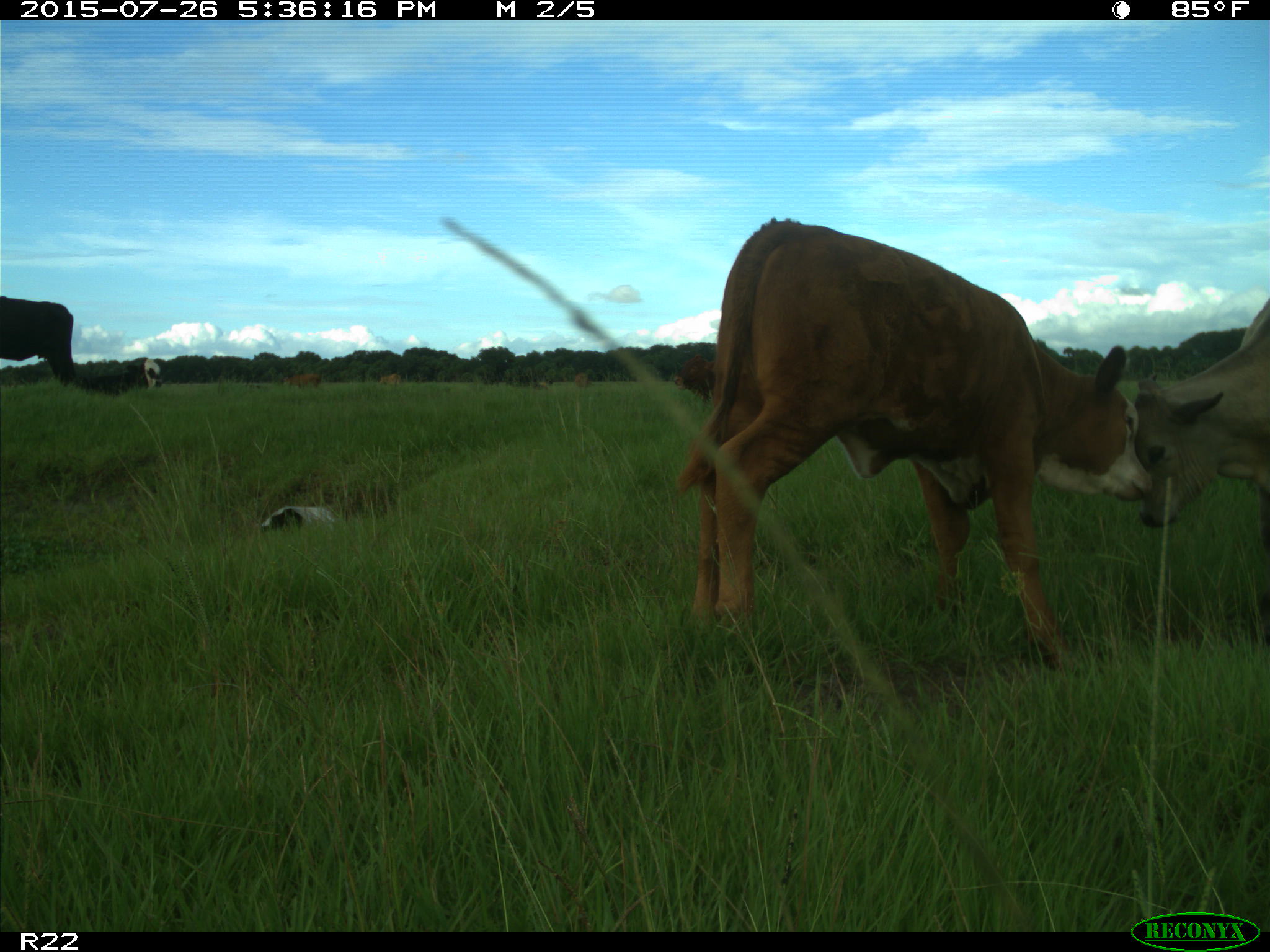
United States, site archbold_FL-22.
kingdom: Animalia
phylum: Chordata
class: Mammalia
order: Artiodactyla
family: Bovidae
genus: Bos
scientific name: Bos taurus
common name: domestic cow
Bos taurus (domestic cow).